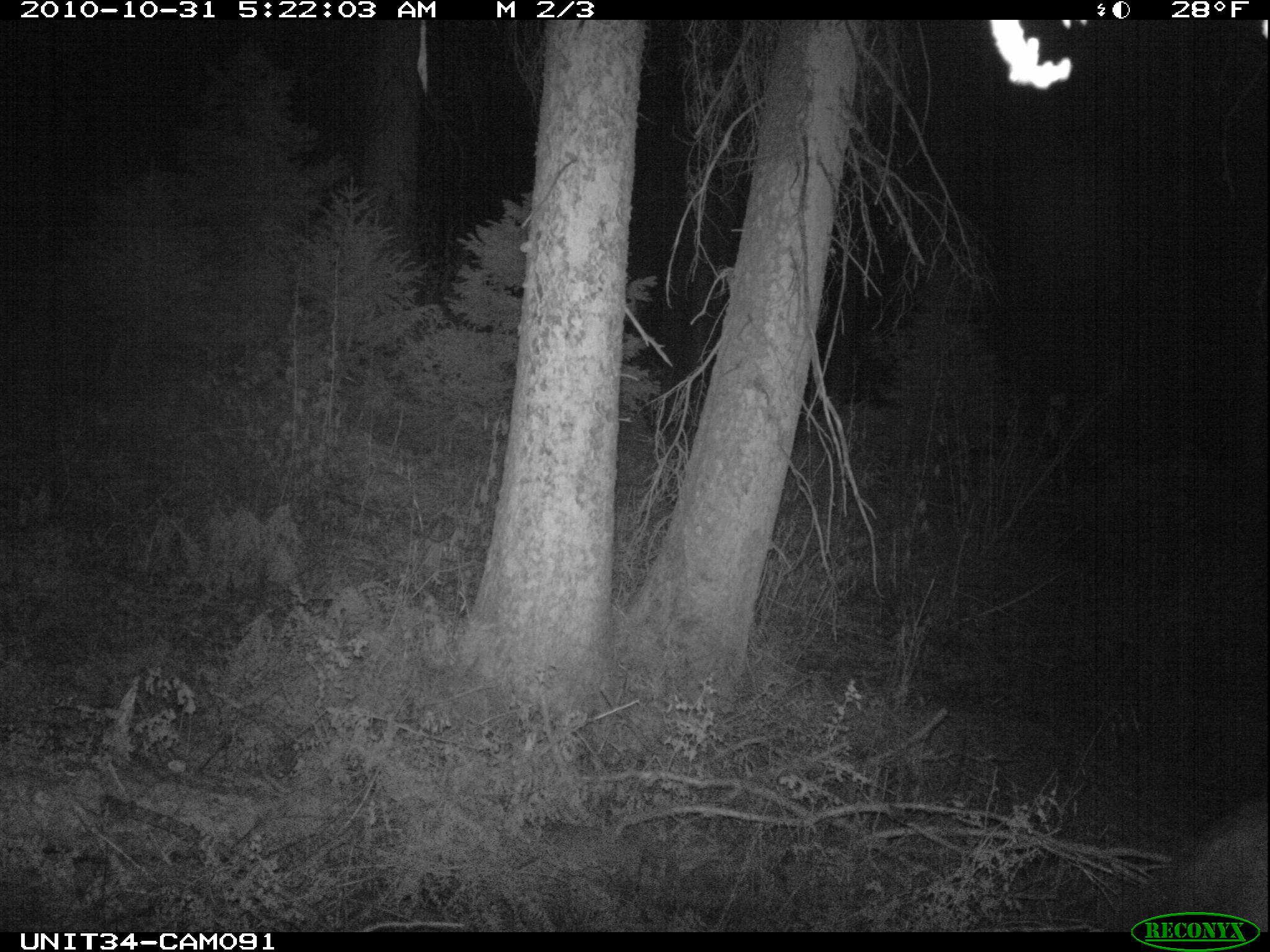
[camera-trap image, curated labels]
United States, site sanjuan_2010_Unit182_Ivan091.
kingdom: Animalia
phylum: Chordata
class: Mammalia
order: Artiodactyla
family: Cervidae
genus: Cervus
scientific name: Cervus elaphus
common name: red deer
Cervus elaphus (red deer).